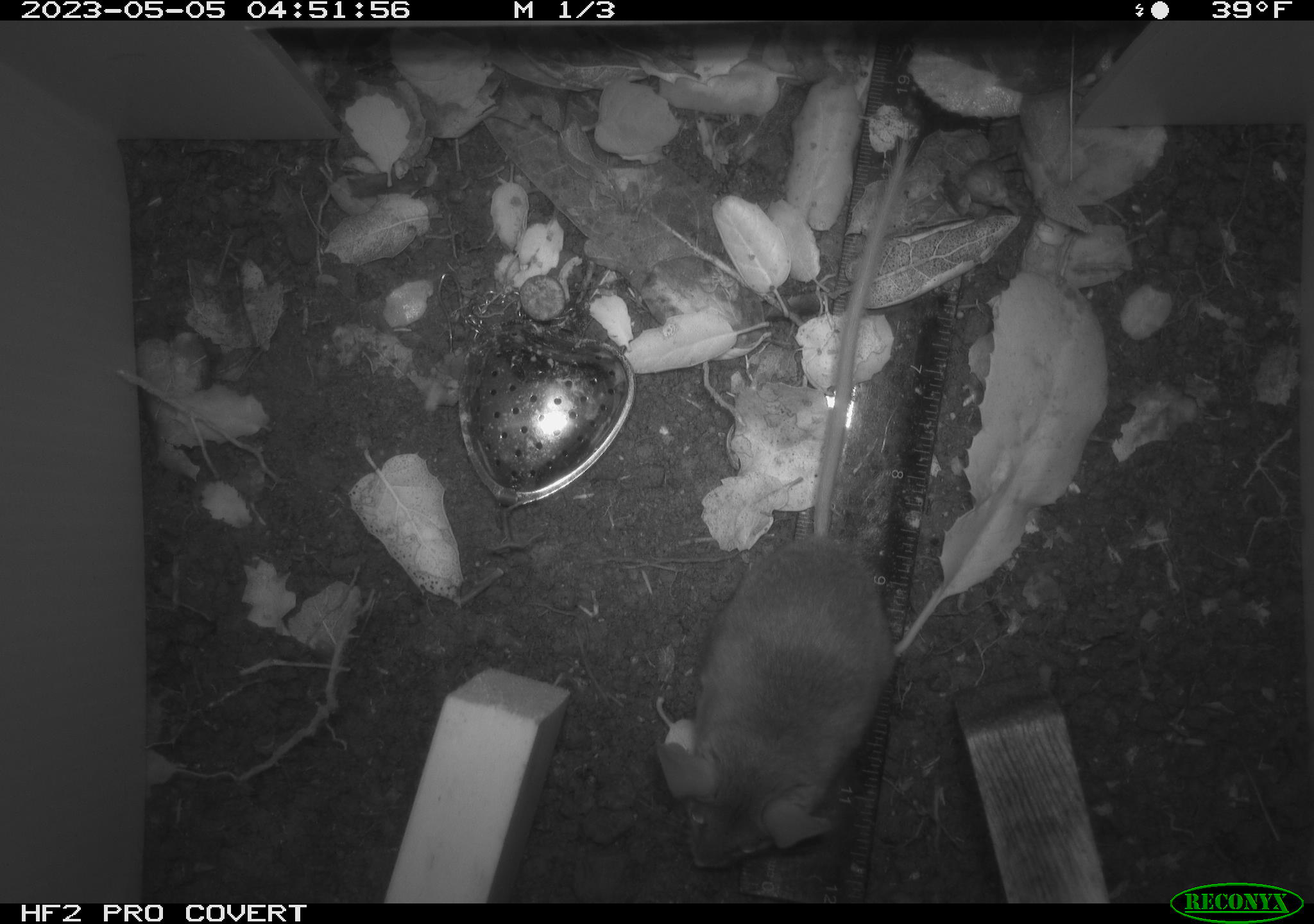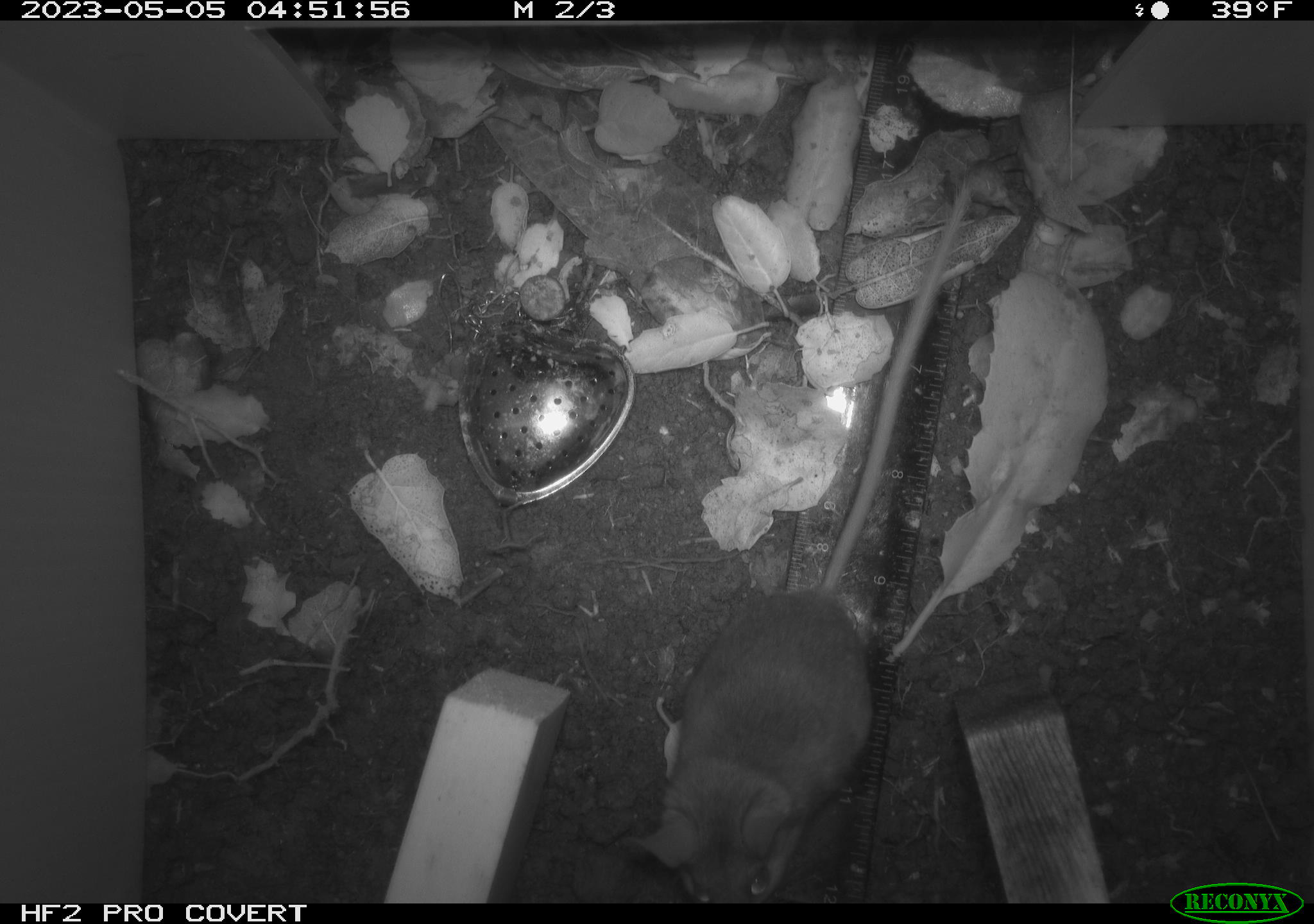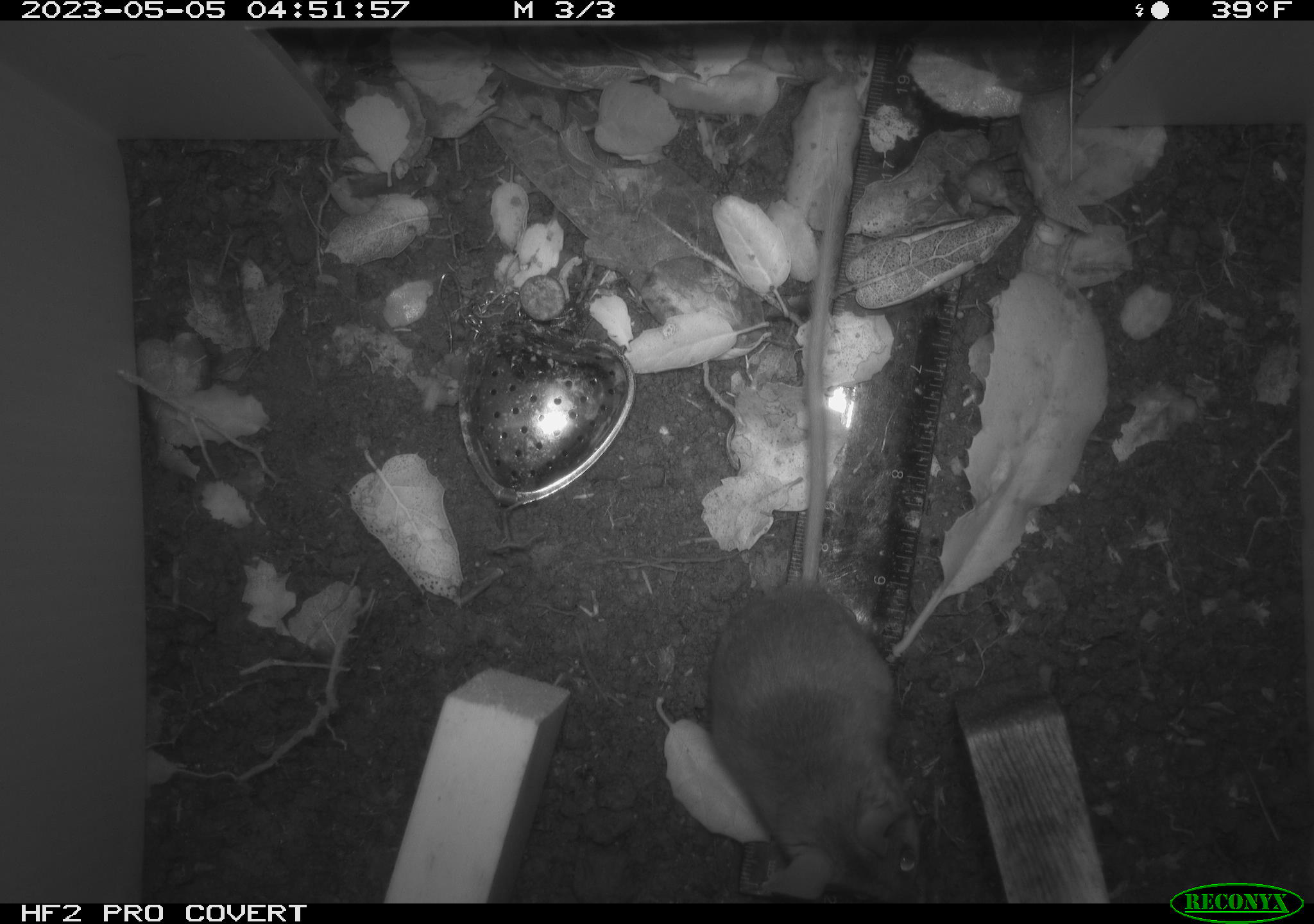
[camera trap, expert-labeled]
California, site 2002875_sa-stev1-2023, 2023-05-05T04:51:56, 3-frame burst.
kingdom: Animalia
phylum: Chordata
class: Mammalia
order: Rodentia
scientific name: Rodentia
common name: mouse species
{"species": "mouse species (Rodentia)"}